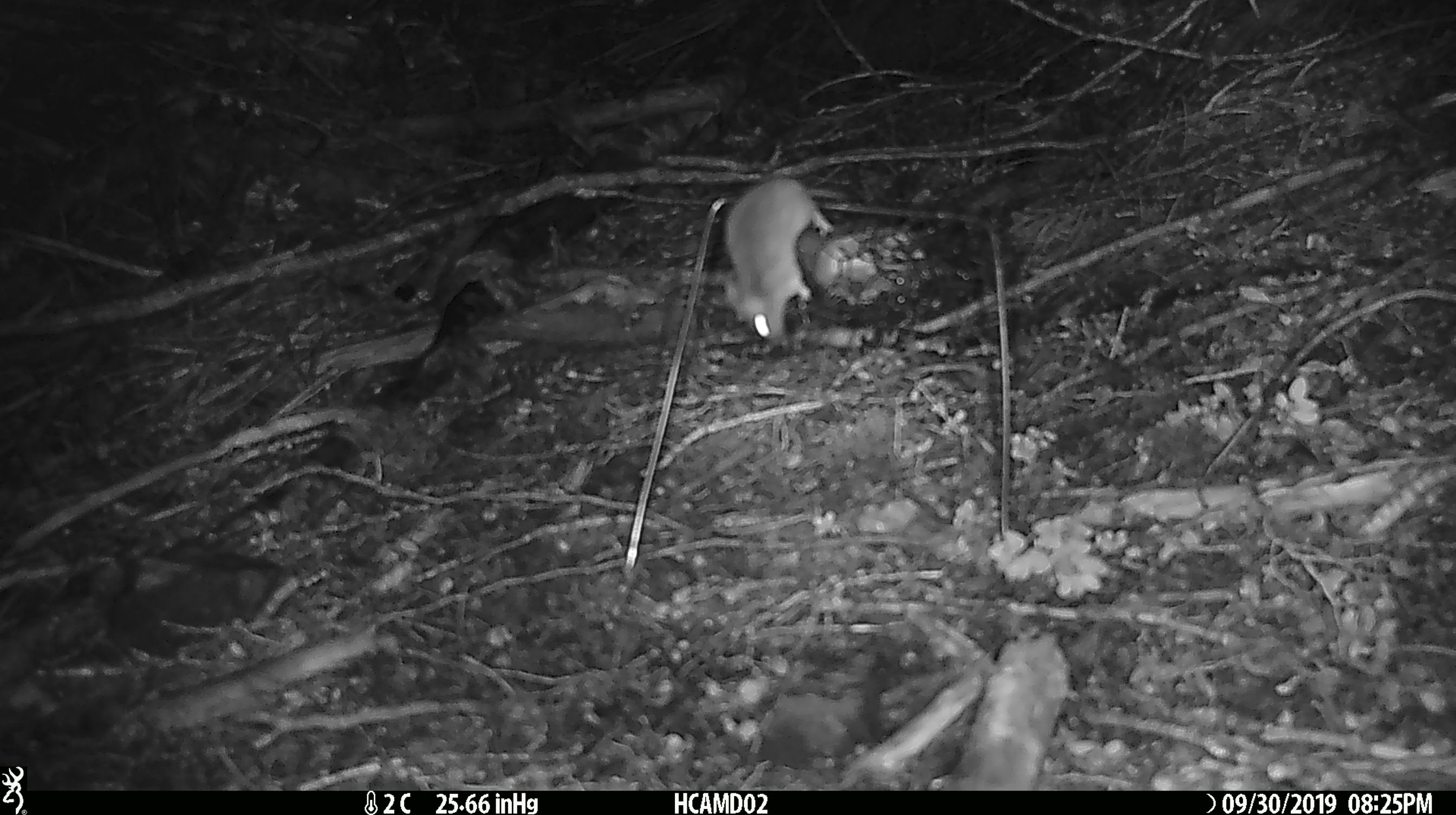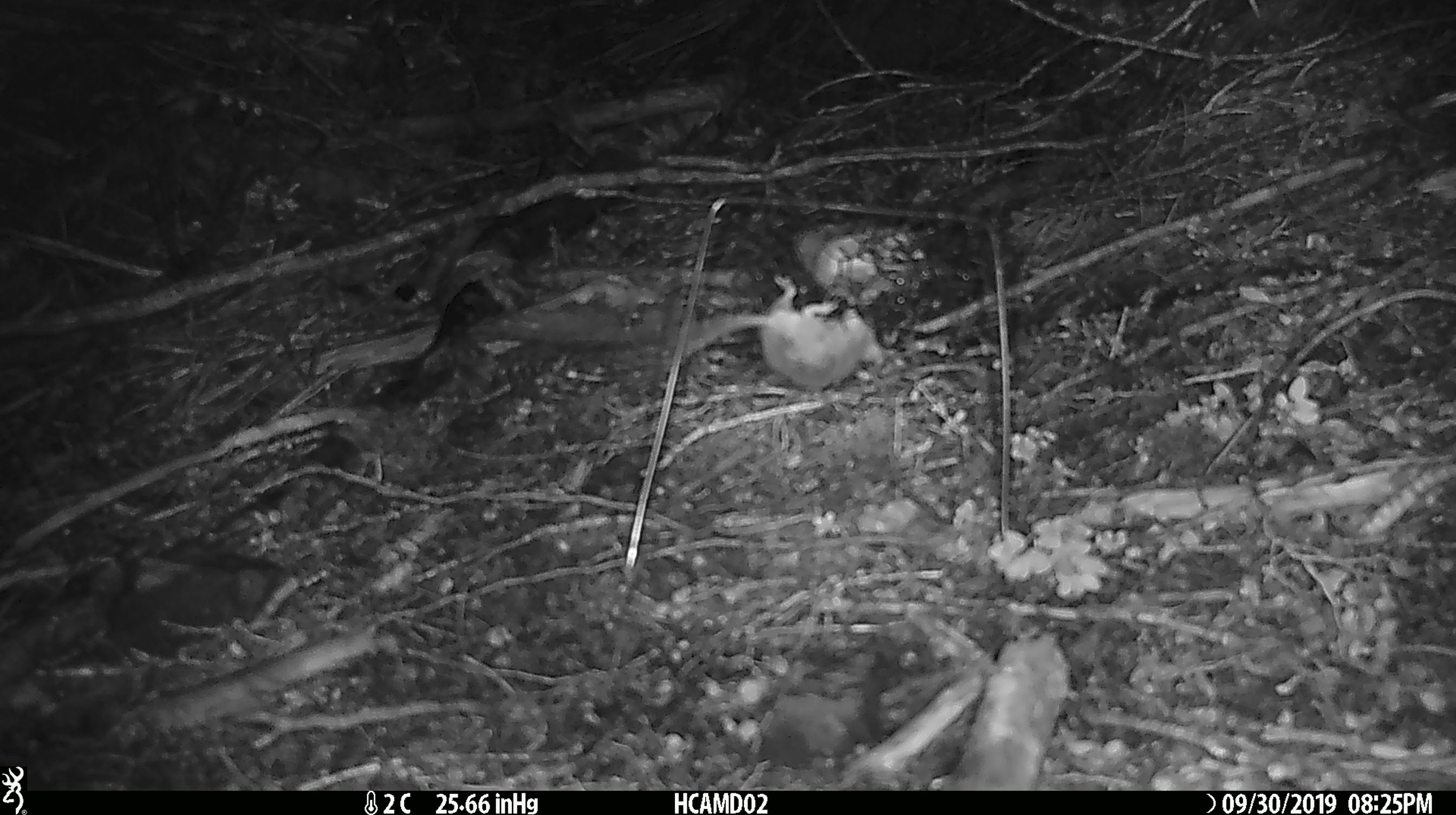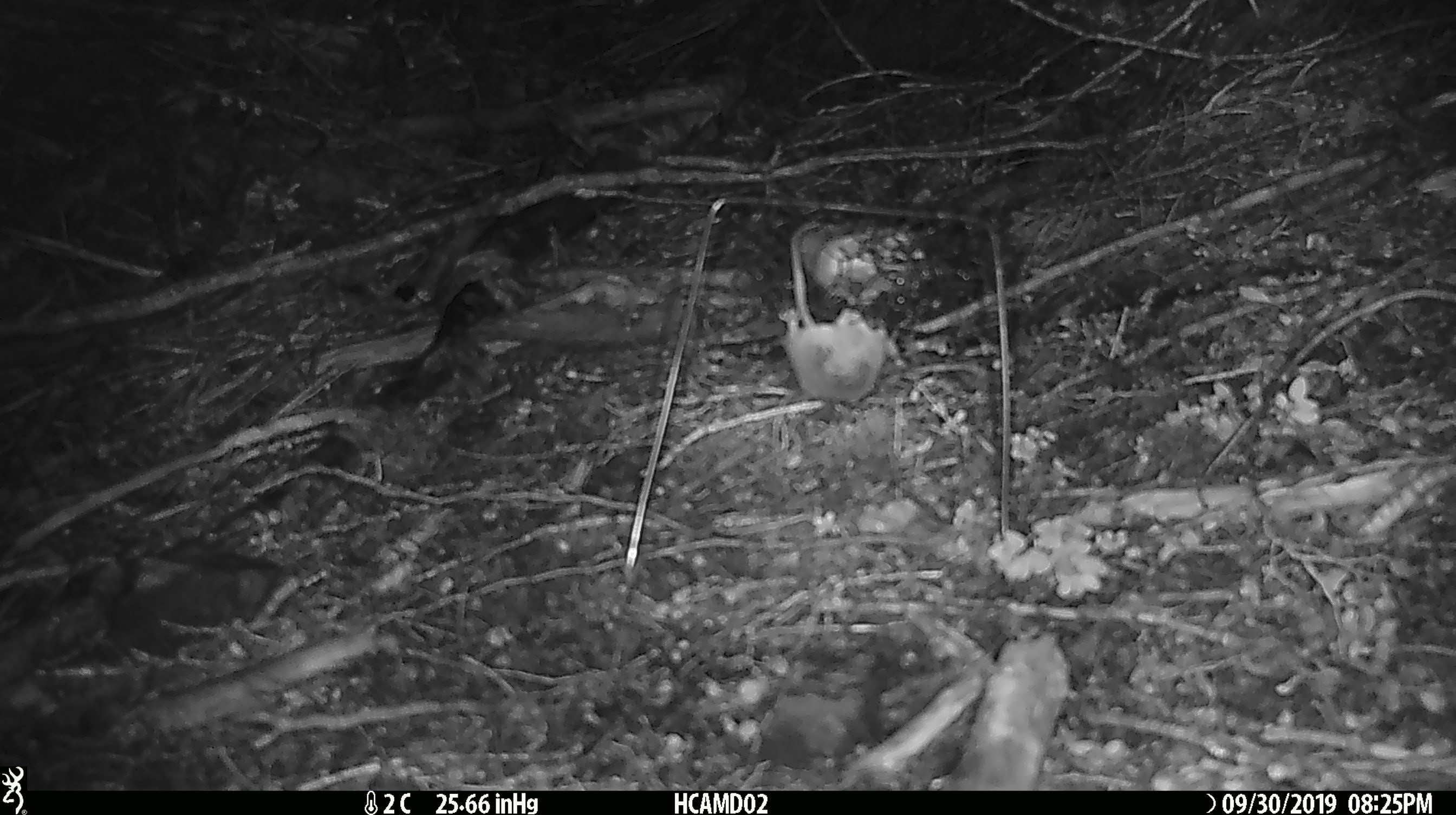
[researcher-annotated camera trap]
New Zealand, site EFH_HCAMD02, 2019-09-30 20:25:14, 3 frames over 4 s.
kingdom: Animalia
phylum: Chordata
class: Mammalia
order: Rodentia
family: Muridae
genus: Mus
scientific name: Mus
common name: mouse